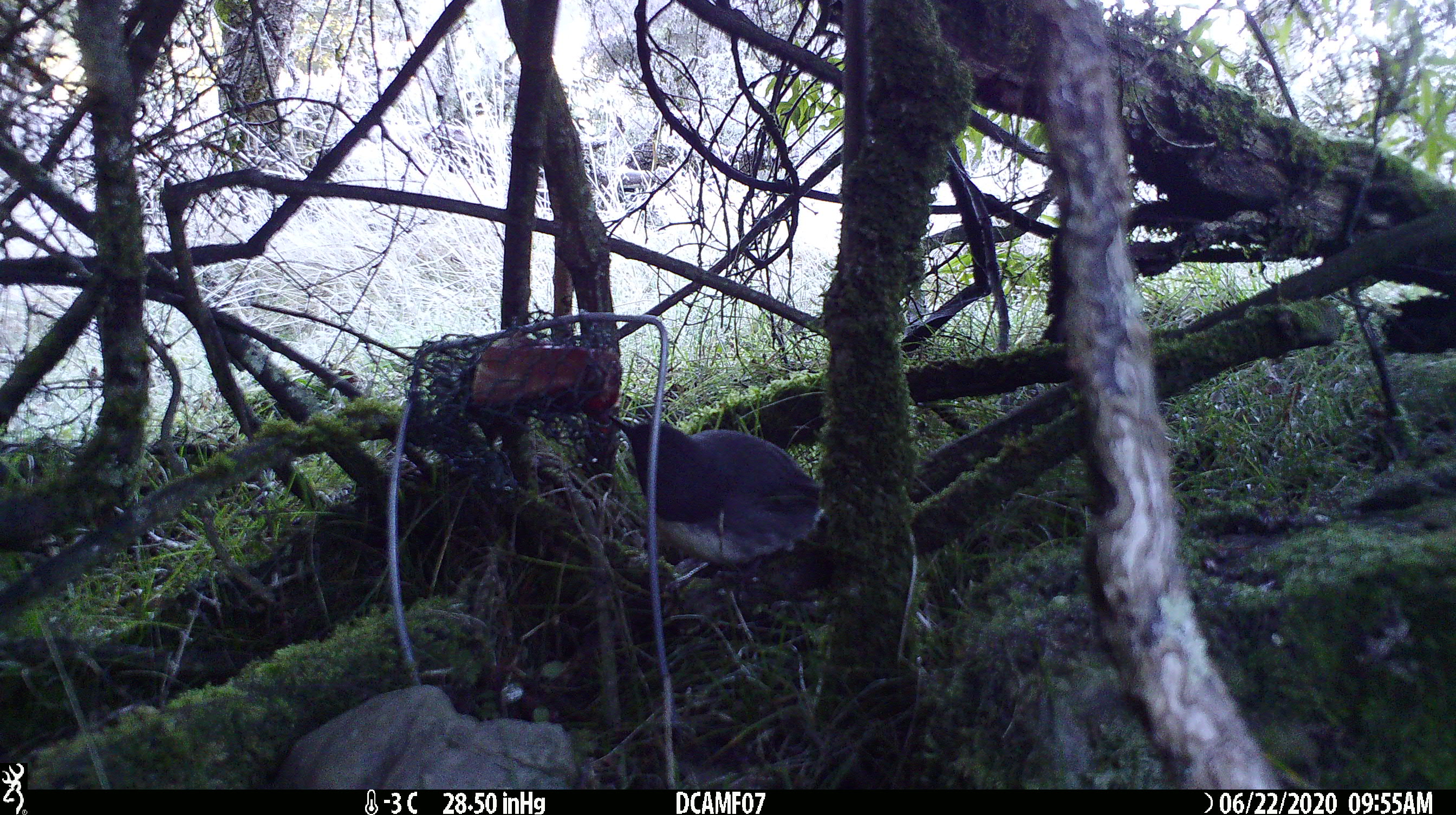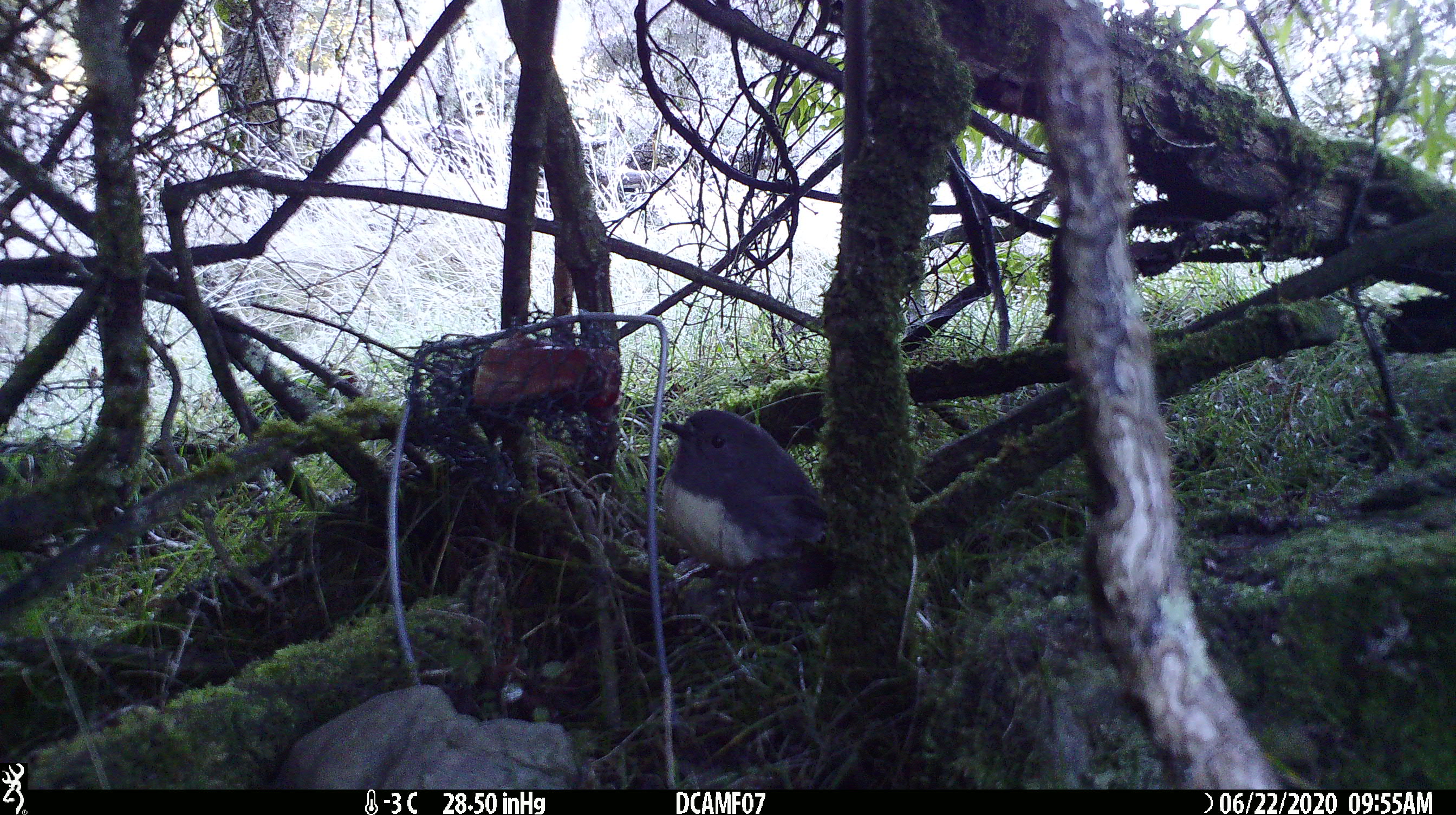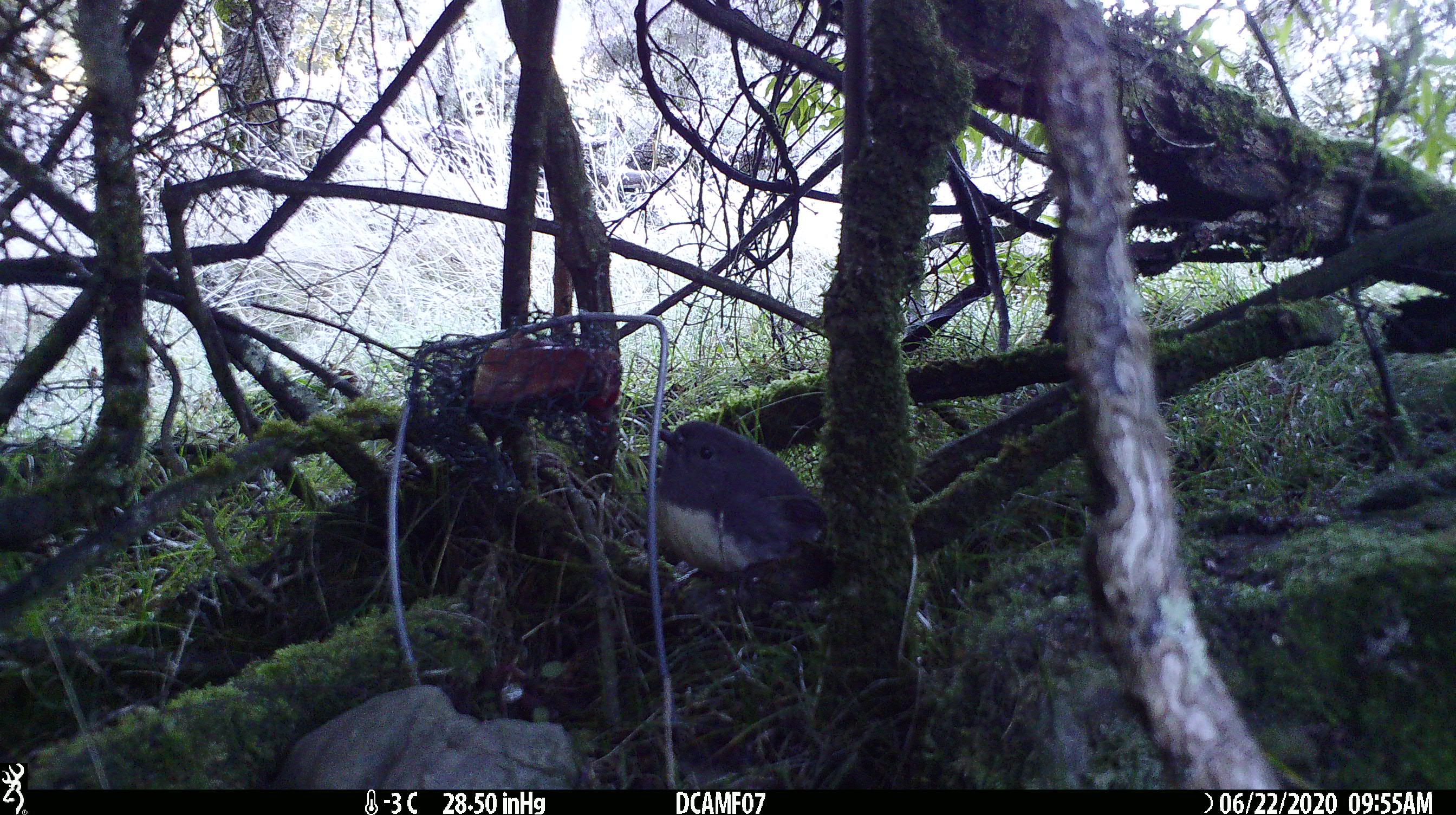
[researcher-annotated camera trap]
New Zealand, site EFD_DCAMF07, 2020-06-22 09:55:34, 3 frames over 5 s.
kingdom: Animalia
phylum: Chordata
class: Aves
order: Passeriformes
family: Petroicidae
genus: Petroica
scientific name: Petroica australis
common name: new zealand robin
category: robin